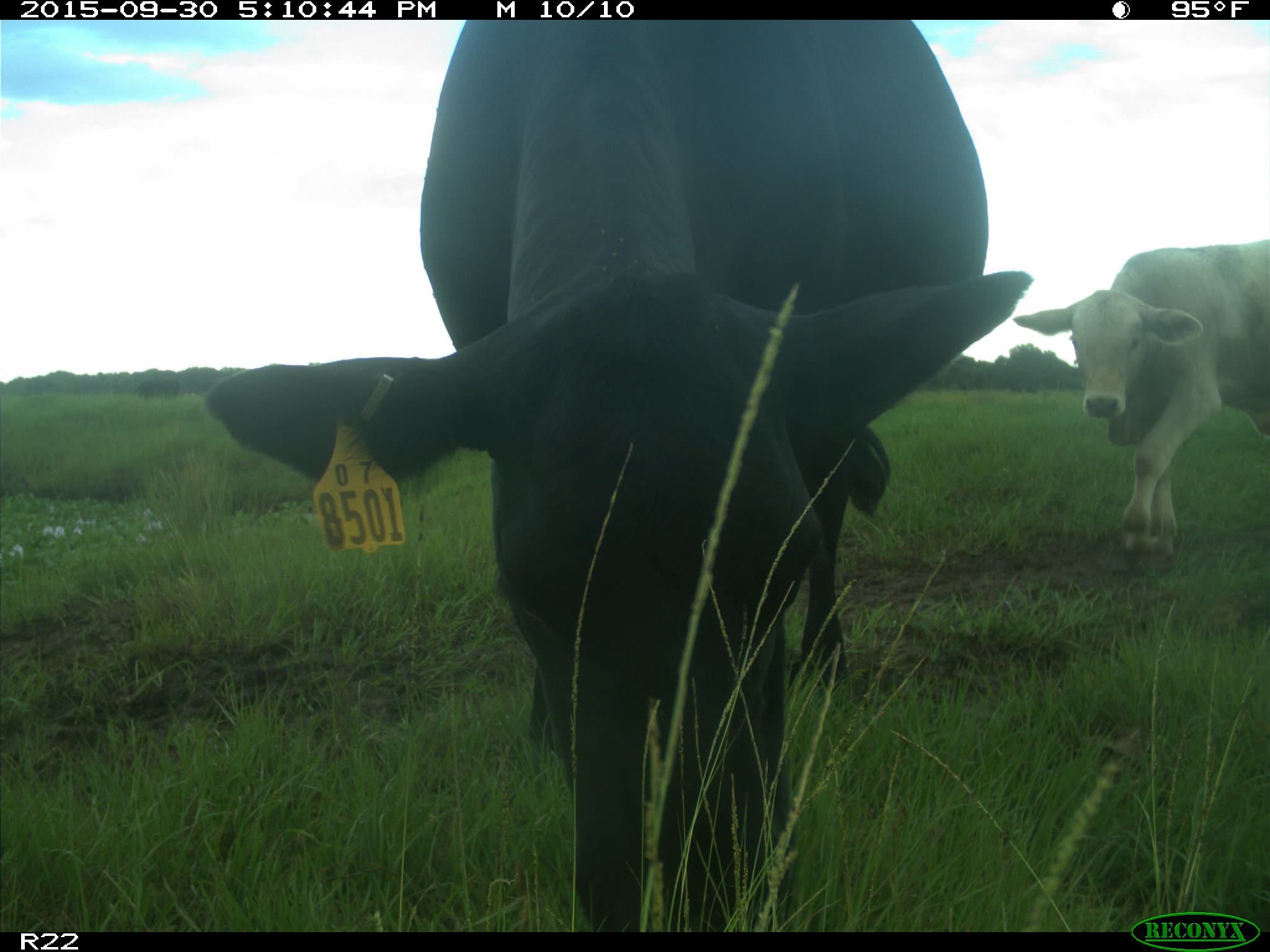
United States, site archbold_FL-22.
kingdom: Animalia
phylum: Chordata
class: Mammalia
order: Artiodactyla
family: Bovidae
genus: Bos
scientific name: Bos taurus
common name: domestic cow